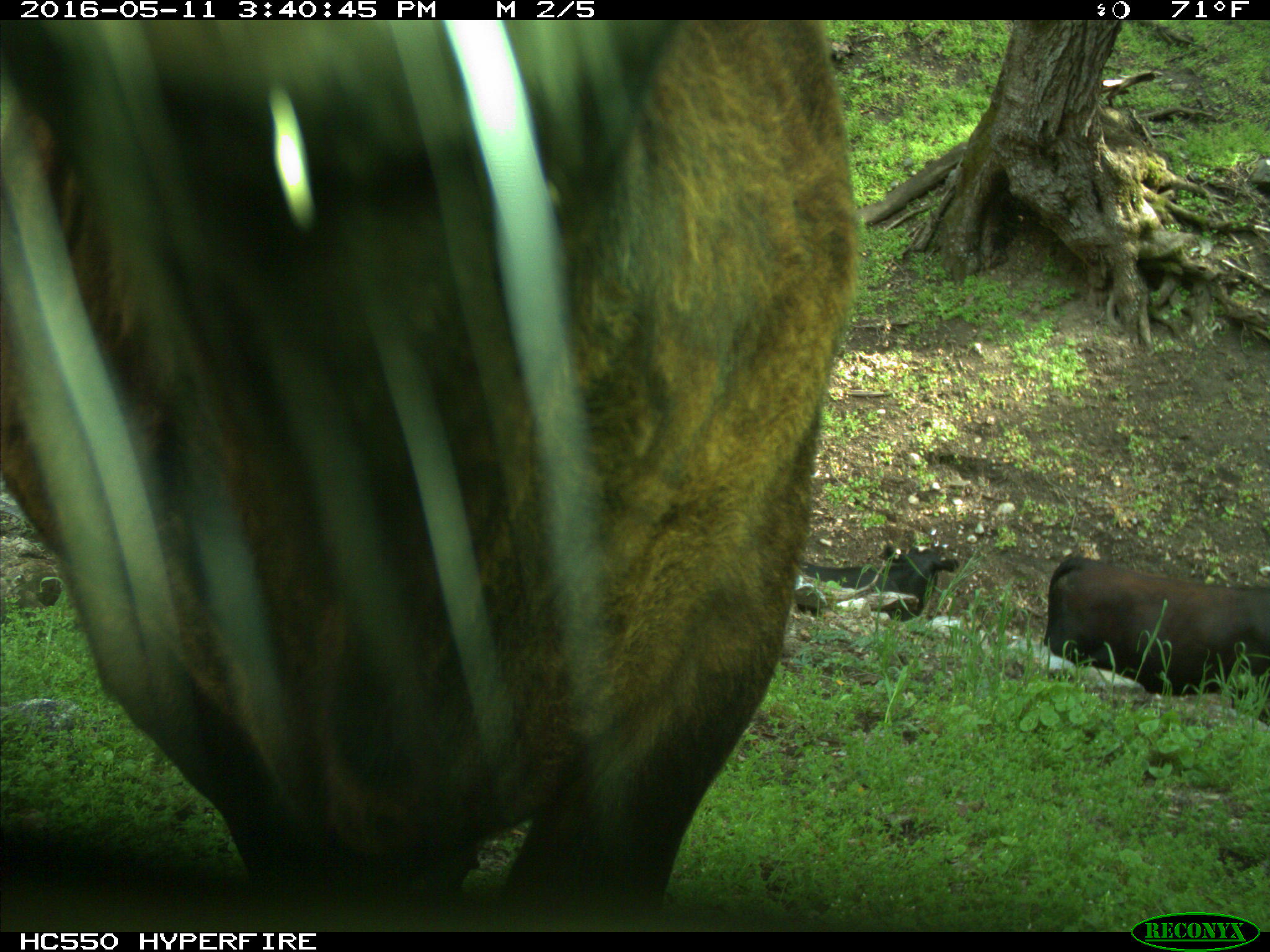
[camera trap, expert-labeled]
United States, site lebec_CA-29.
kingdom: Animalia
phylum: Chordata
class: Mammalia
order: Artiodactyla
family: Bovidae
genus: Bos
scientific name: Bos taurus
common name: domestic cow